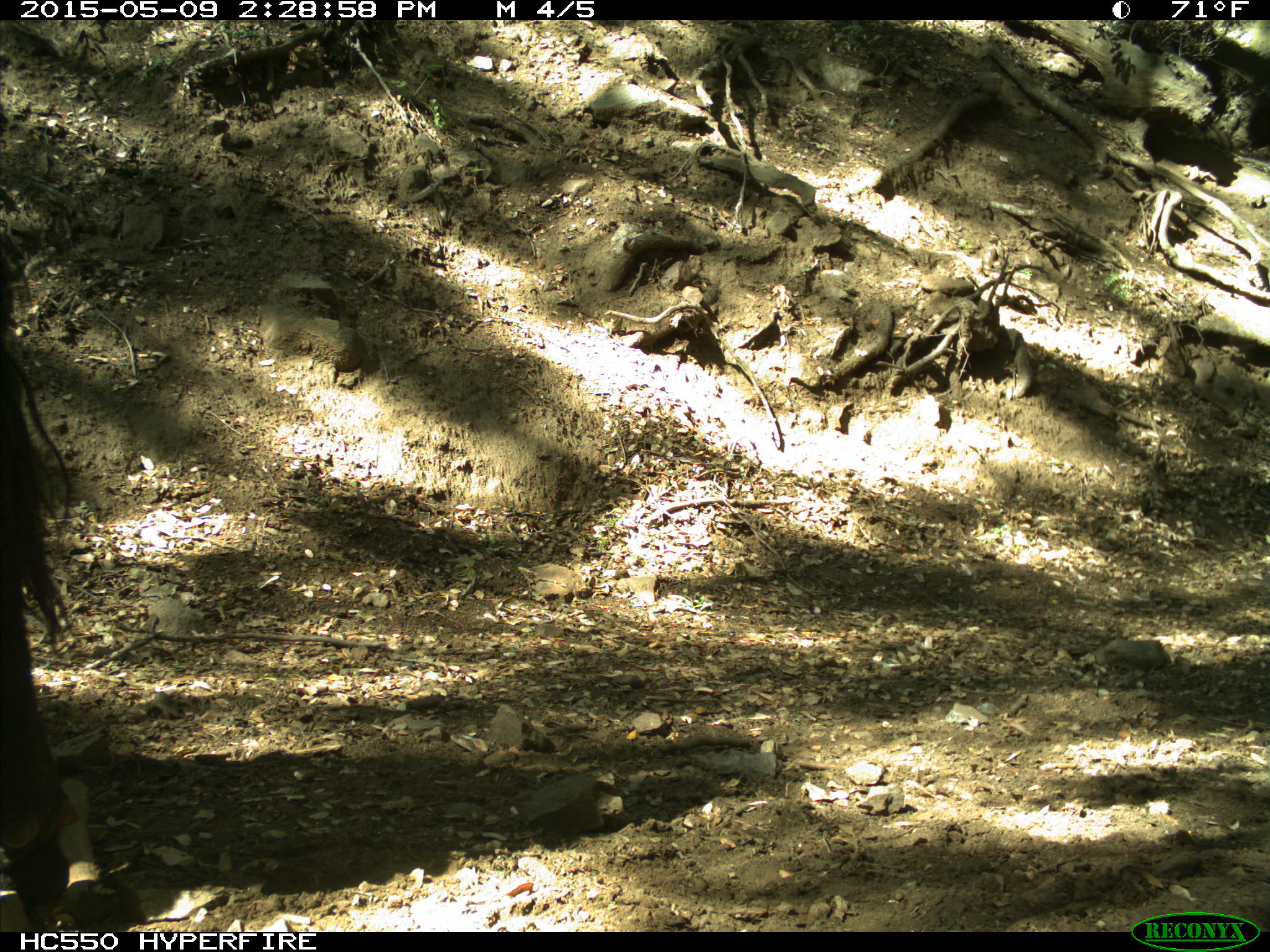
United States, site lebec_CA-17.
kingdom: Animalia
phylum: Chordata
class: Mammalia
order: Artiodactyla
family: Bovidae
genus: Bos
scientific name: Bos taurus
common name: domestic cow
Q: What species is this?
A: Bos taurus (domestic cow).